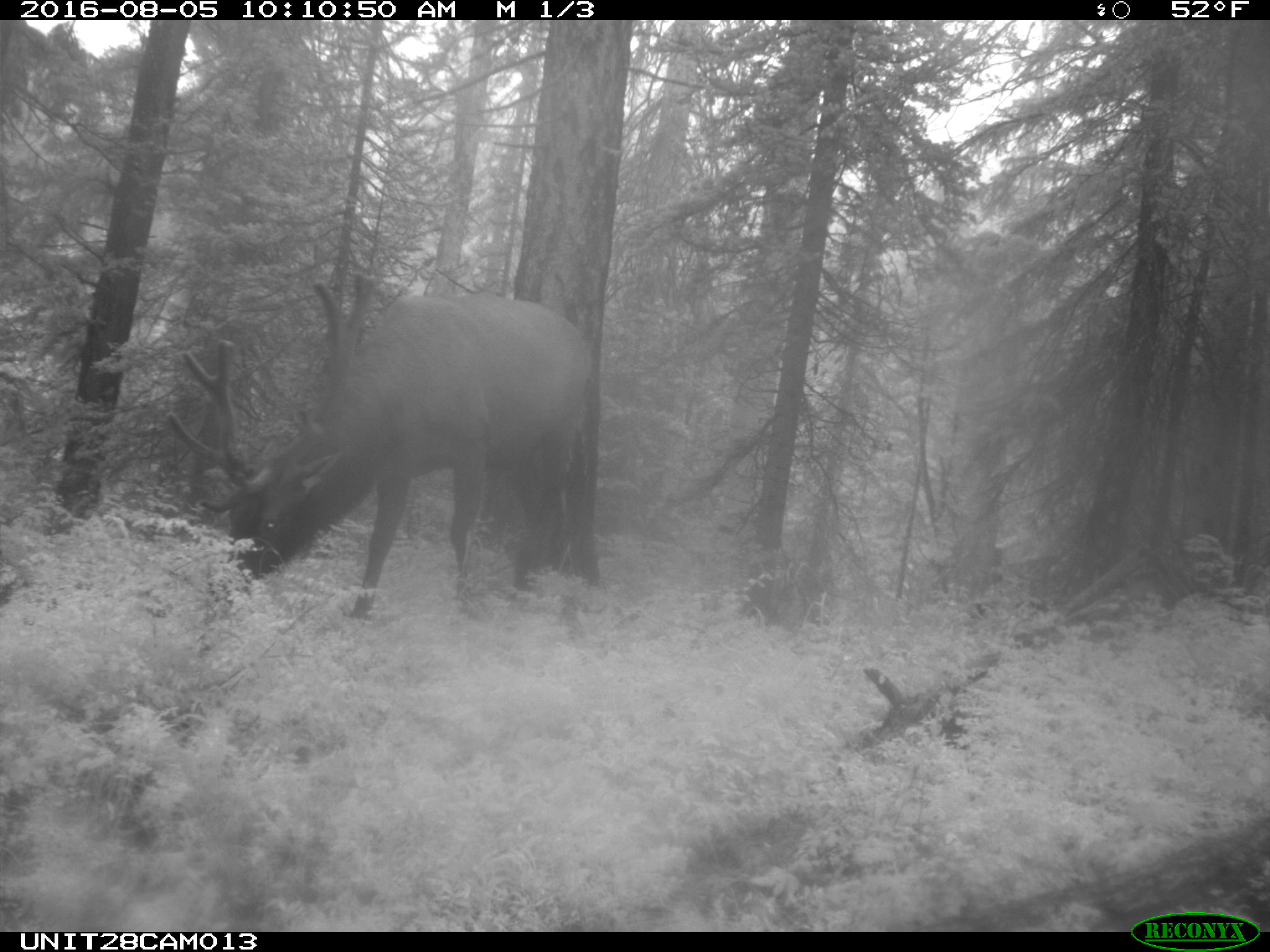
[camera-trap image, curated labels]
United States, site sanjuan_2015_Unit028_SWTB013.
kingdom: Animalia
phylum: Chordata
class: Mammalia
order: Artiodactyla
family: Cervidae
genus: Cervus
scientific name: Cervus elaphus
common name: red deer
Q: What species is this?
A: Cervus elaphus (red deer).